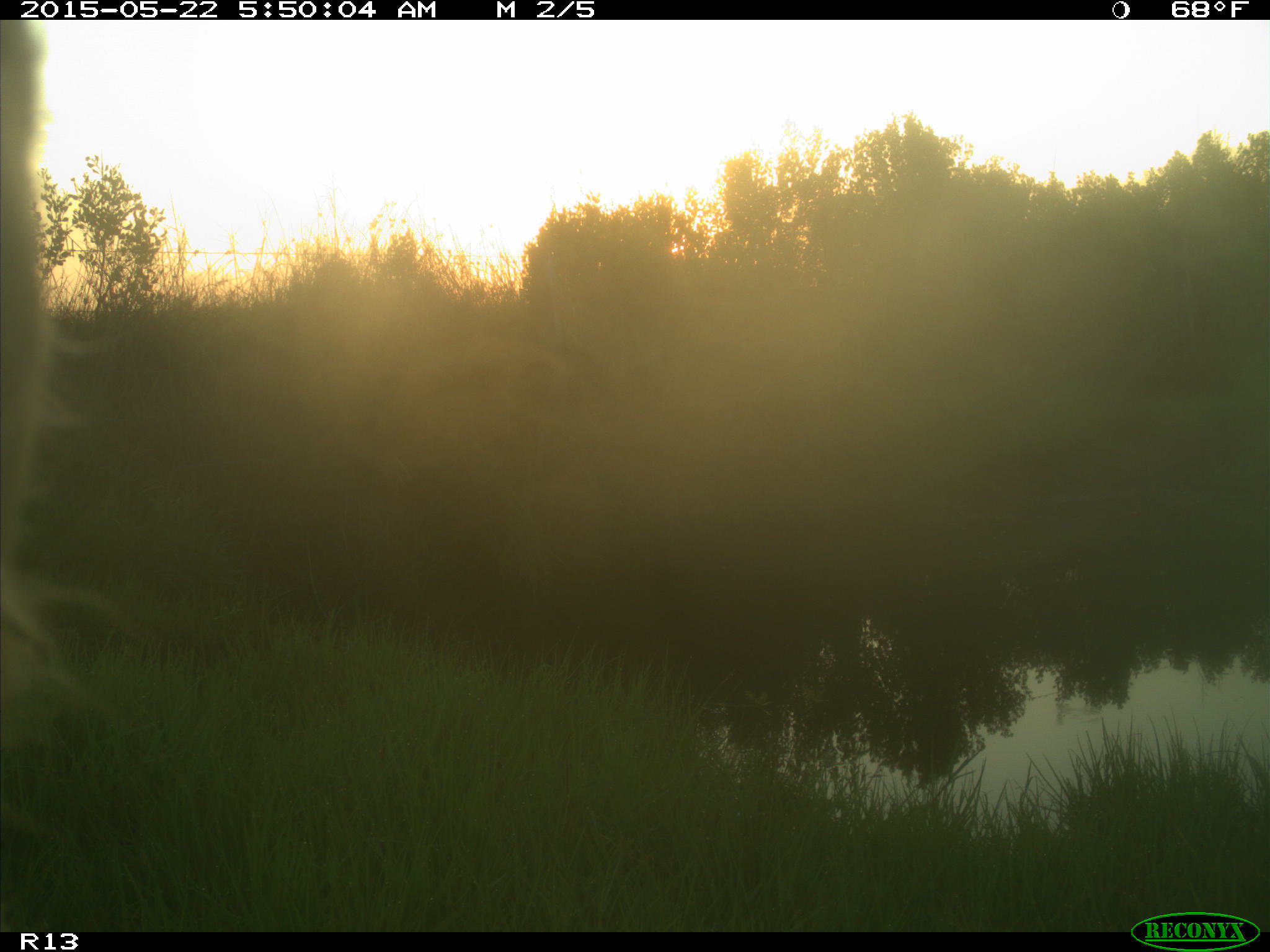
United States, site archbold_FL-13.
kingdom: Animalia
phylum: Chordata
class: Mammalia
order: Artiodactyla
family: Bovidae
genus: Bos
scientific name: Bos taurus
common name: domestic cow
Bos taurus (domestic cow).